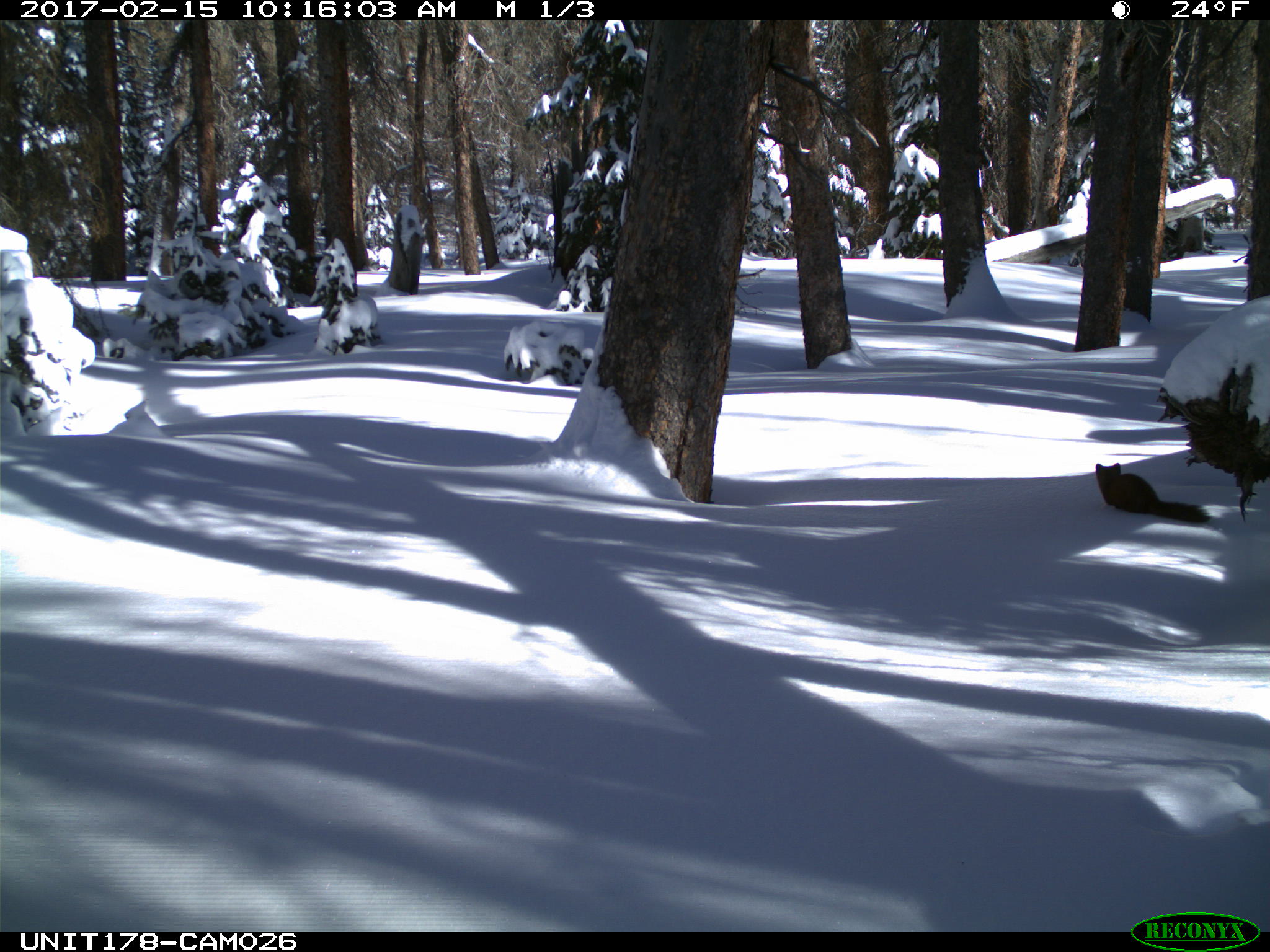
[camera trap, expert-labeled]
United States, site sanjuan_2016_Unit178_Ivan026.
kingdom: Animalia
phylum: Chordata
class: Mammalia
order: Carnivora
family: Mustelidae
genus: Martes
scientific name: Martes americana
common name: american marten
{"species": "Martes americana (american marten)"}